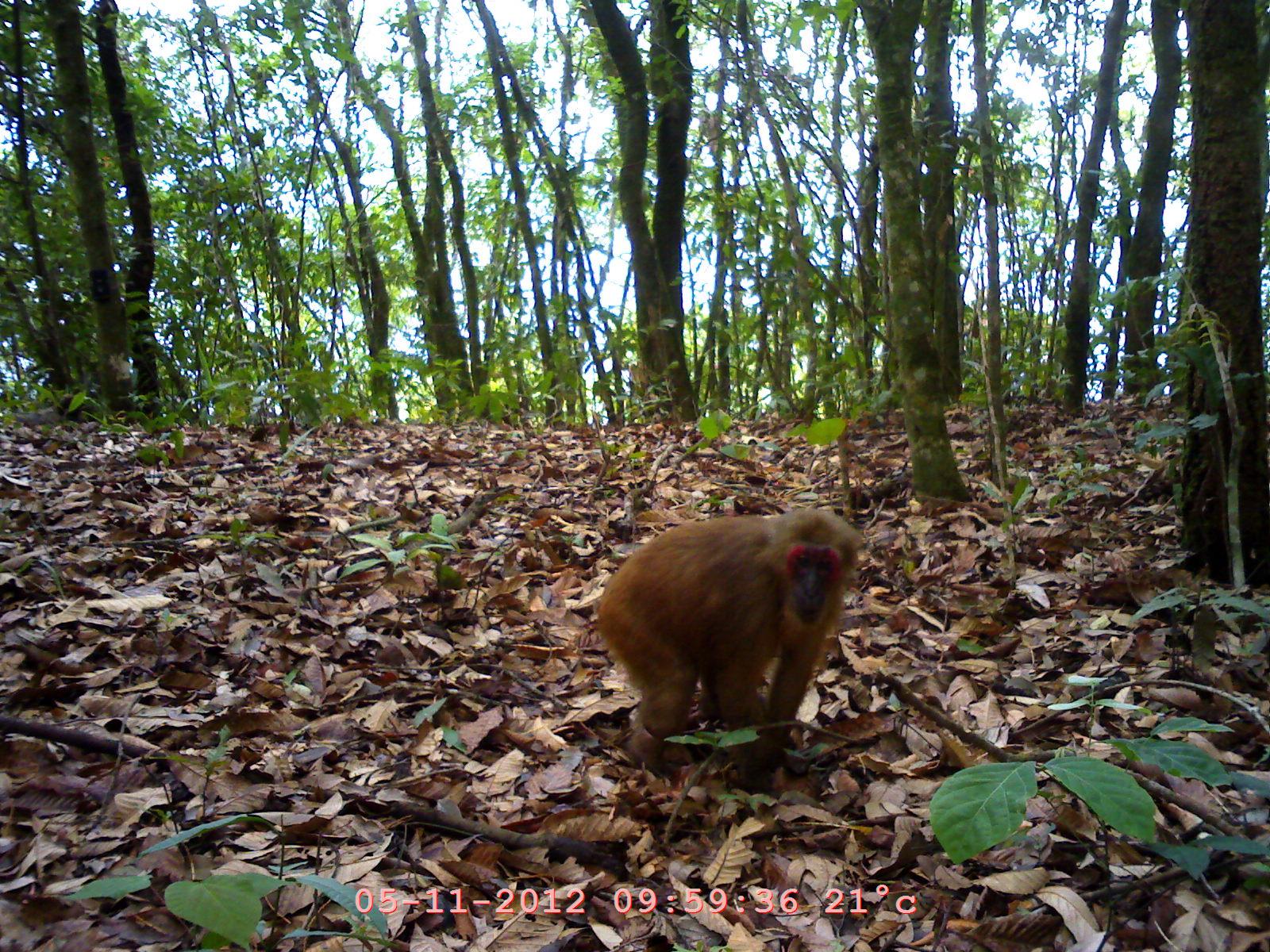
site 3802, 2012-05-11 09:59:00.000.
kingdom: Animalia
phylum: Chordata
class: Mammalia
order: Primates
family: Cercopithecidae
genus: Macaca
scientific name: Macaca arctoides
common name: stump-tailed macaque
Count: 1.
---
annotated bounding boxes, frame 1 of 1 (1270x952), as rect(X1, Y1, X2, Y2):
macaca arctoides: rect(591, 506, 862, 787)